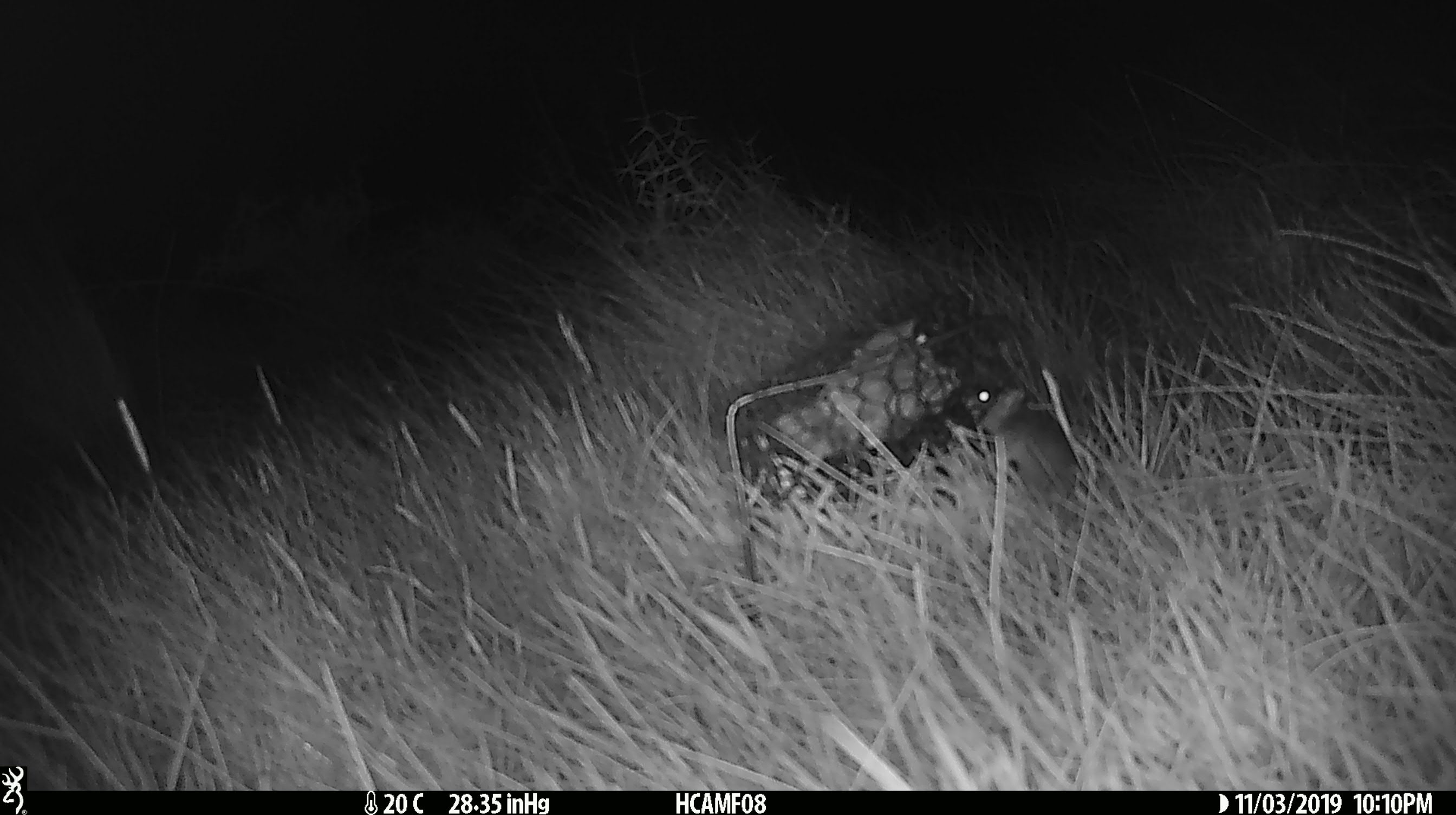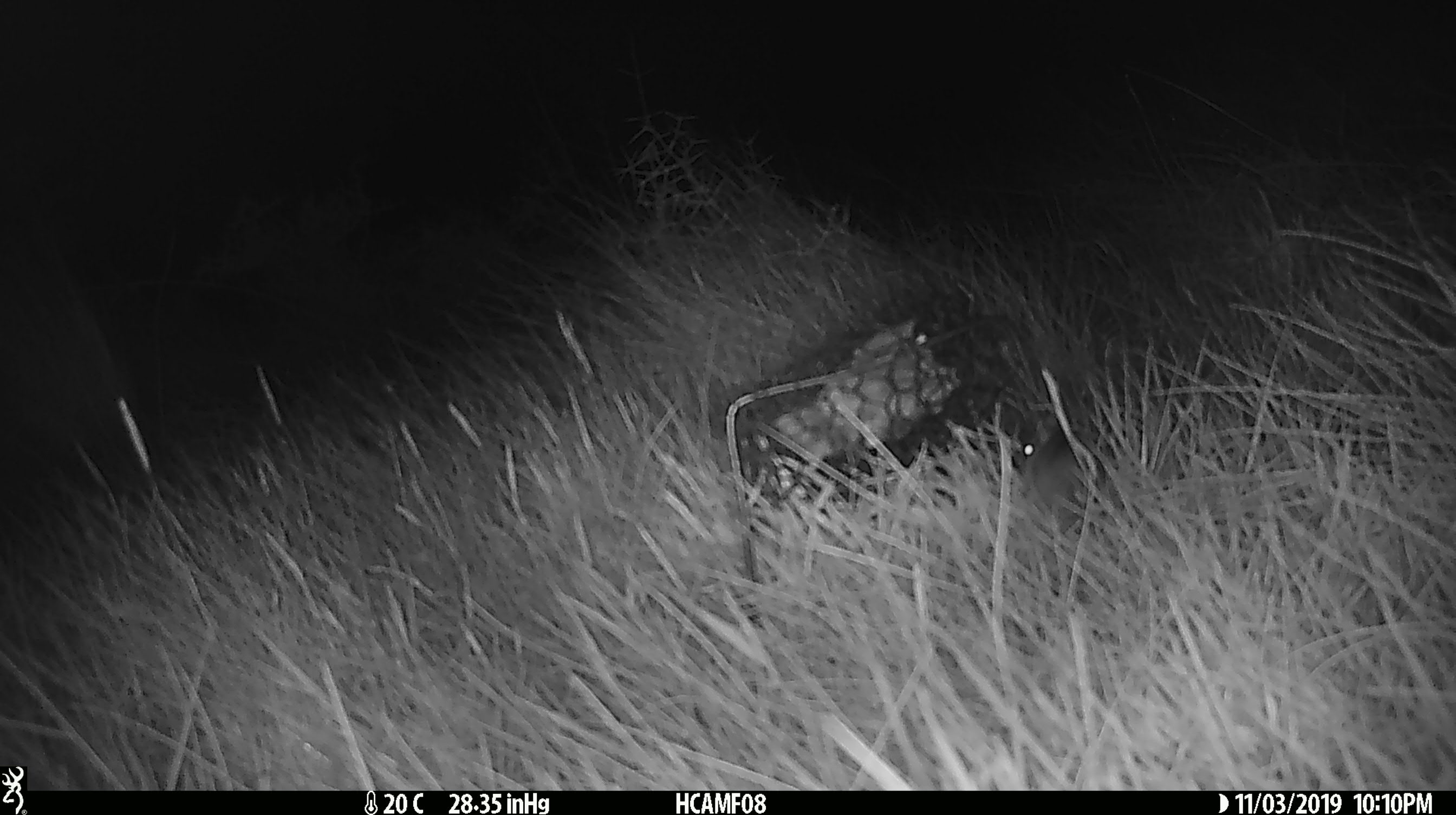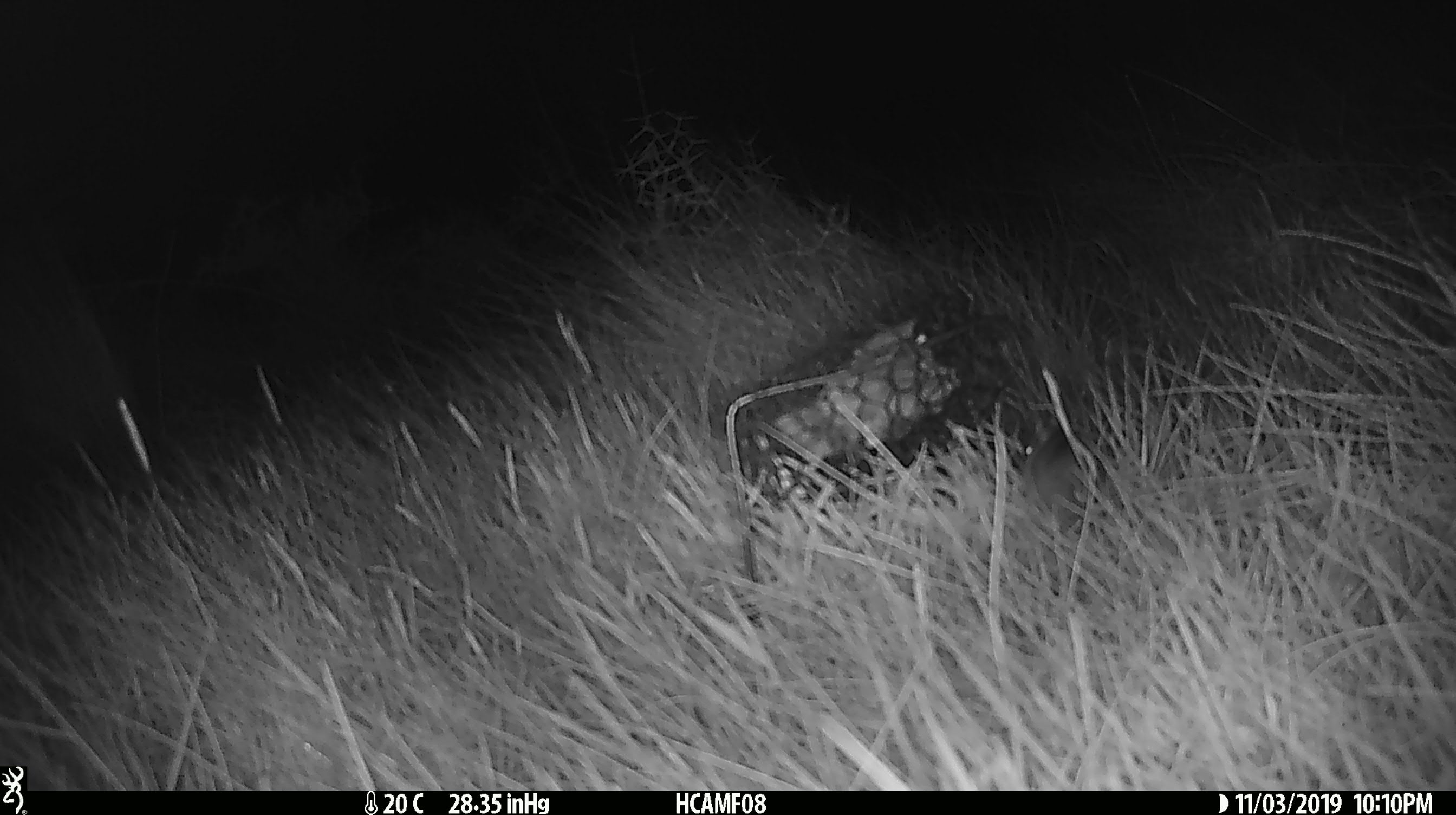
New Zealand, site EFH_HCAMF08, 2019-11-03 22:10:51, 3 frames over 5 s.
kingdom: Animalia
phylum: Chordata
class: Mammalia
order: Rodentia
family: Muridae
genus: Mus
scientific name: Mus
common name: mouse